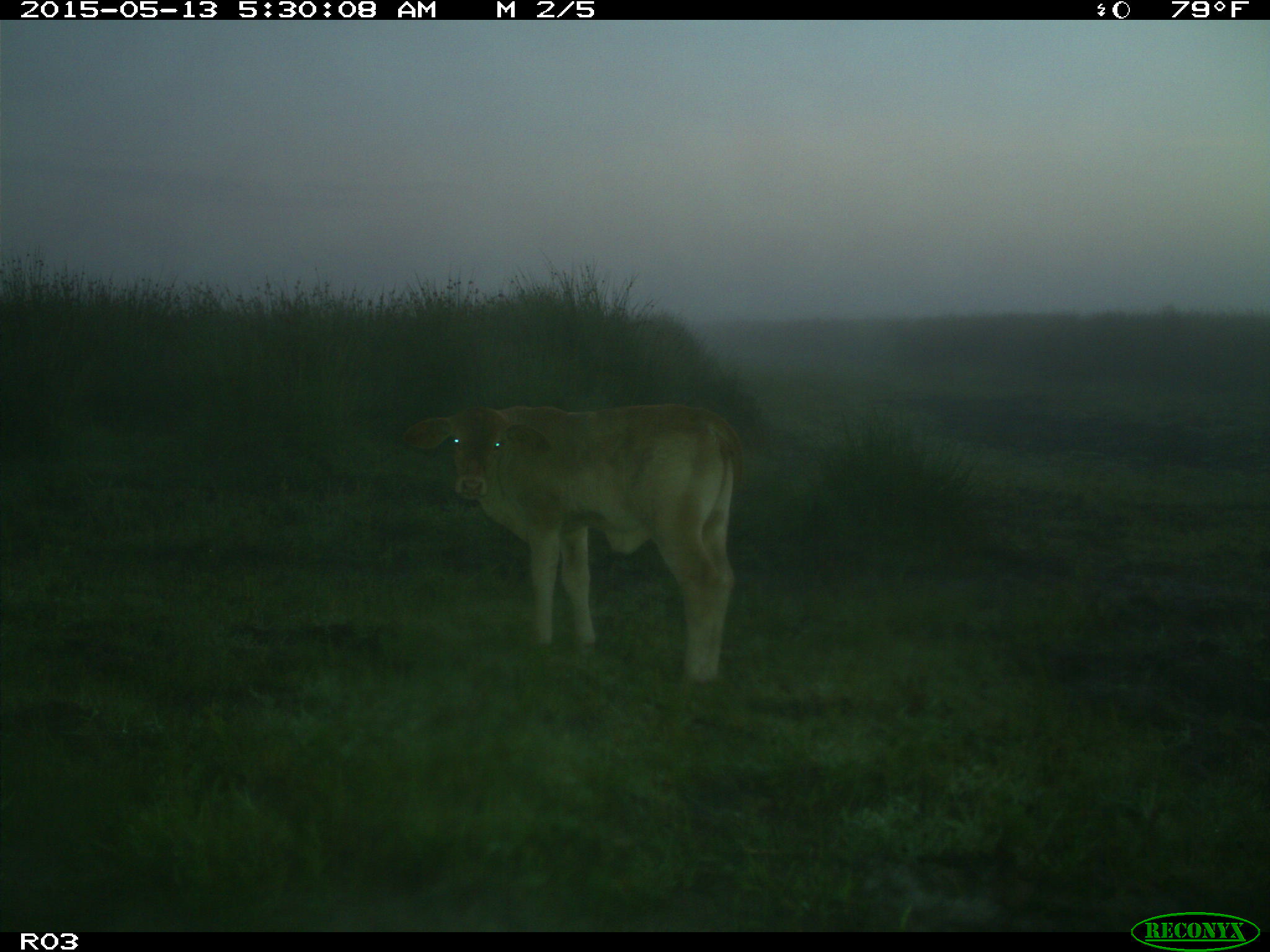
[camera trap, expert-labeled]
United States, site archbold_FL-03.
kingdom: Animalia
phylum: Chordata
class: Mammalia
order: Artiodactyla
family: Bovidae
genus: Bos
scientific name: Bos taurus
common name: domestic cow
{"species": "Bos taurus (domestic cow)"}